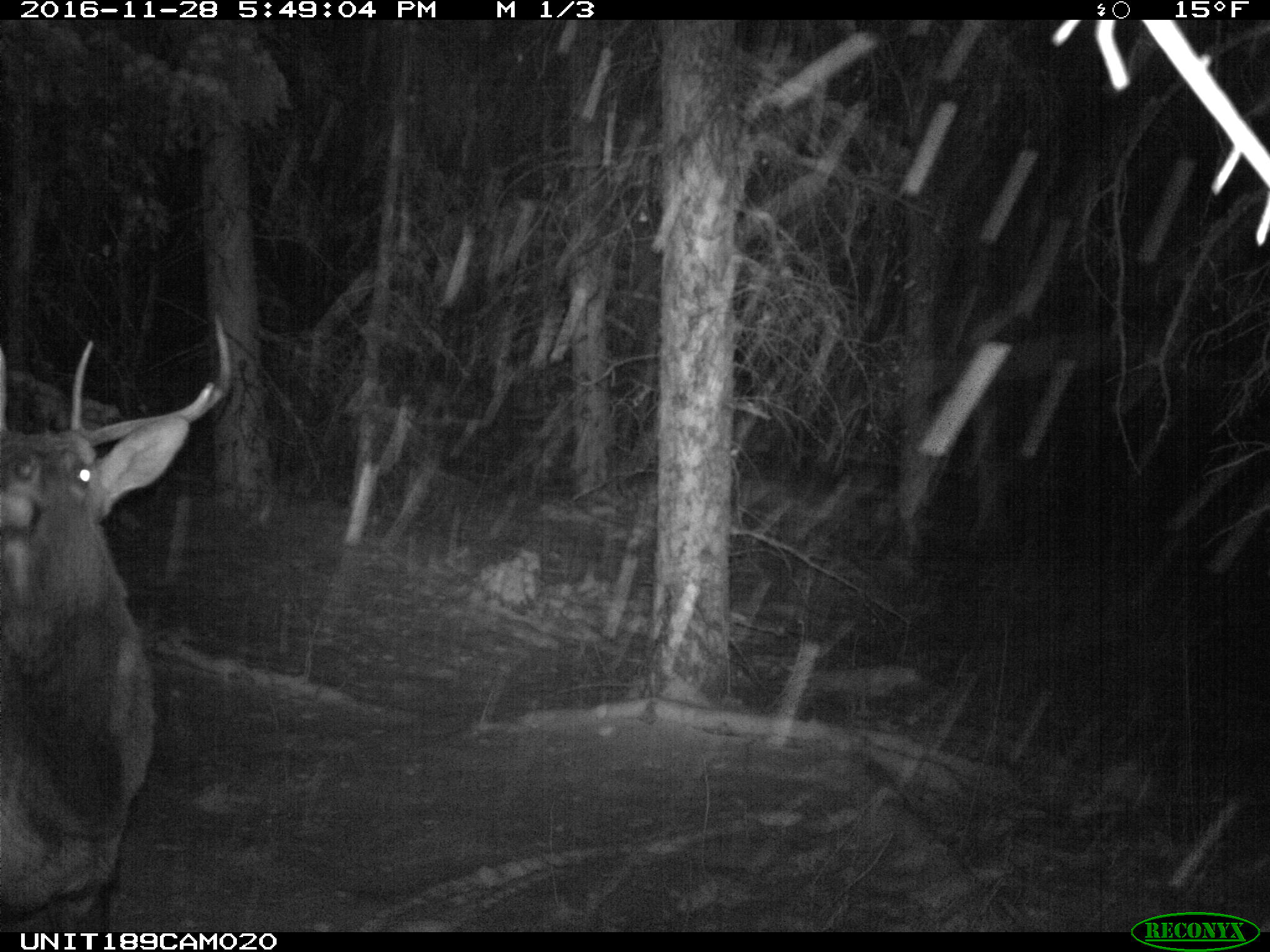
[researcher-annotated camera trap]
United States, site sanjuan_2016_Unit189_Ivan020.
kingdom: Animalia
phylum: Chordata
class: Mammalia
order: Artiodactyla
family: Cervidae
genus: Cervus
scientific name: Cervus elaphus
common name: red deer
Cervus elaphus (red deer).